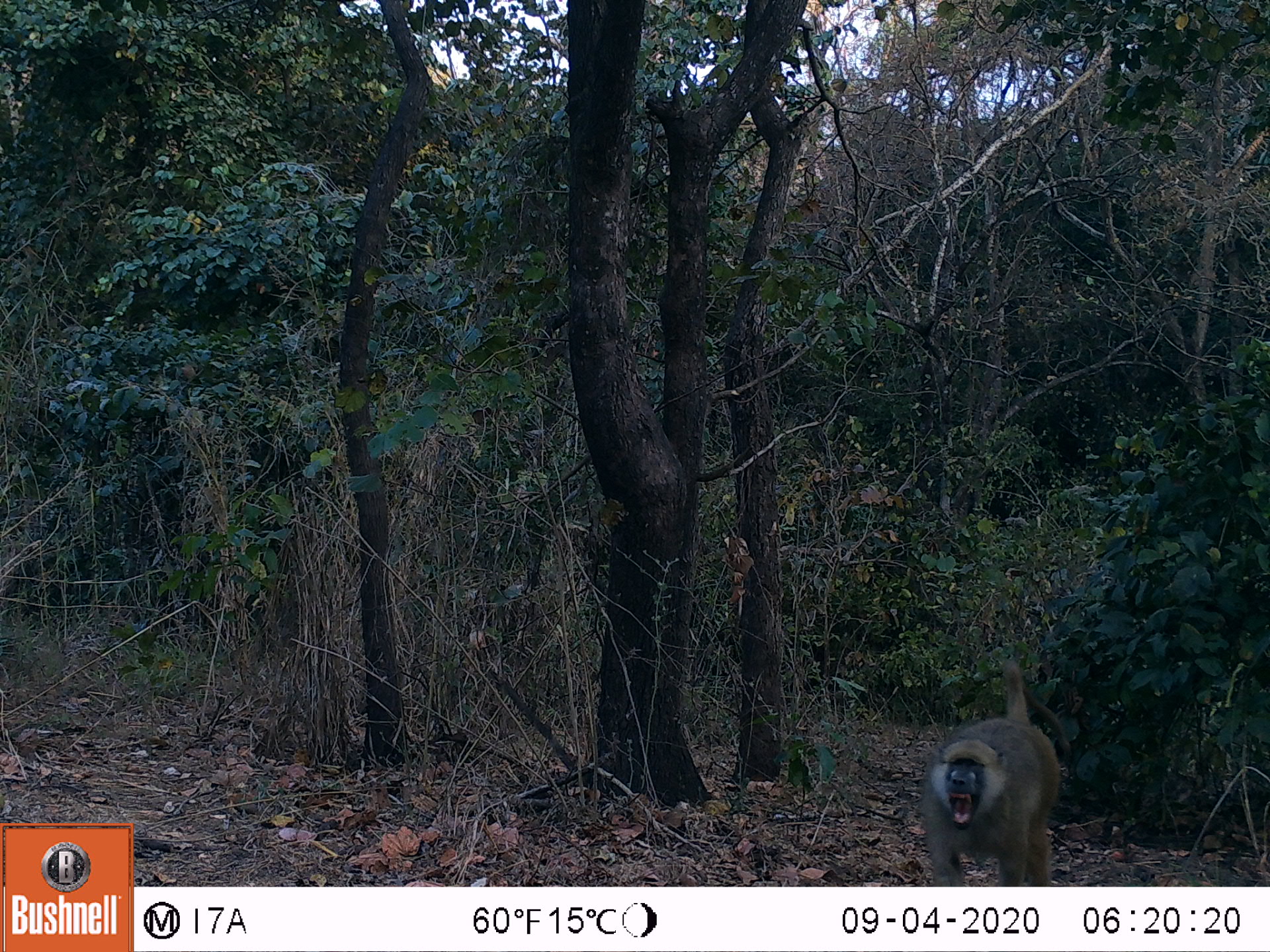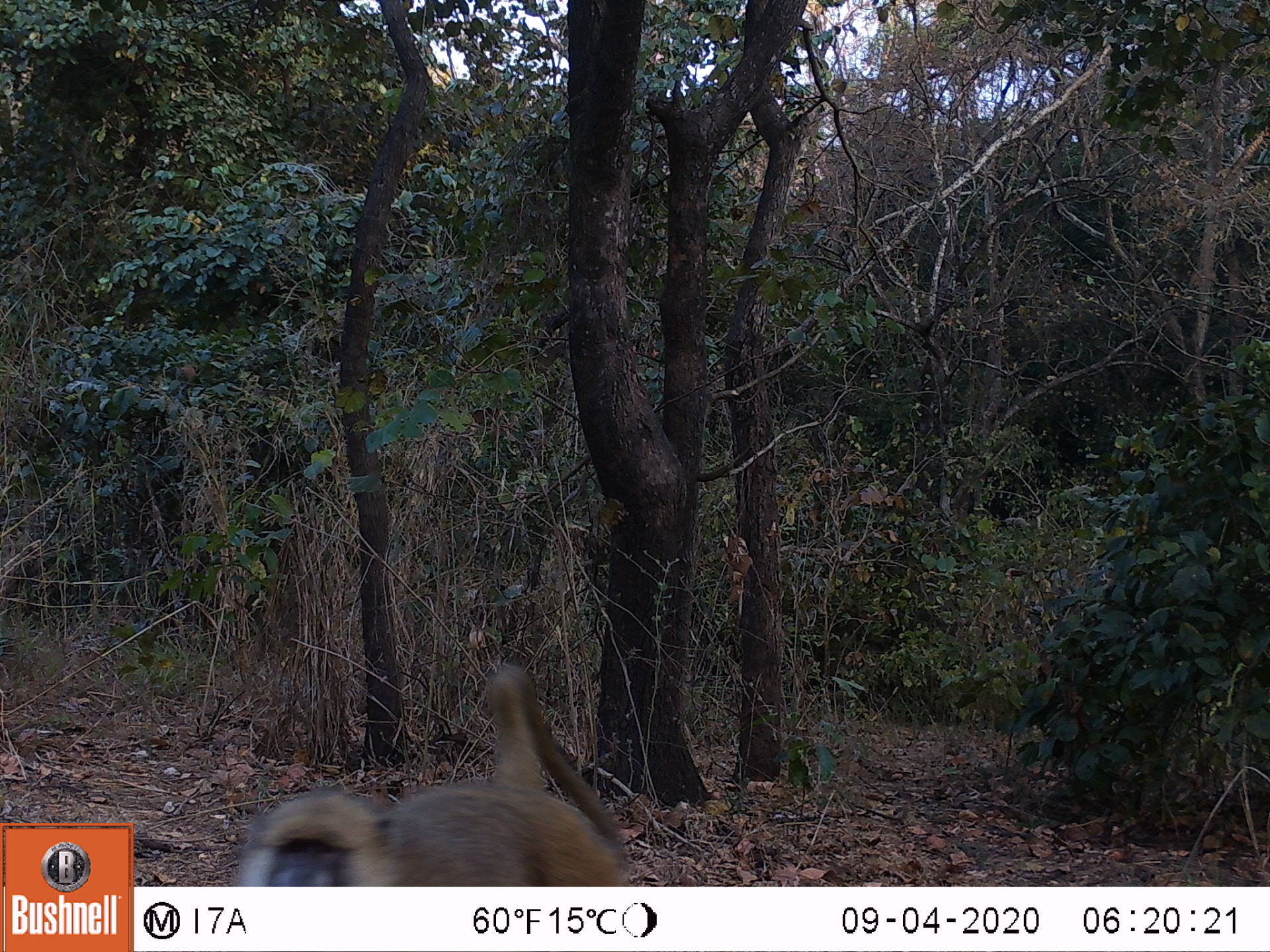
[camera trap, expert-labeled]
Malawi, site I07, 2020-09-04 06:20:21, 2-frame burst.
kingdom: Animalia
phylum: Chordata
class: Mammalia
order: Primates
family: Cercopithecidae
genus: Papio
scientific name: Papio cynocephalus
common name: yellow baboon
Yellow baboon (Papio cynocephalus), count 1.